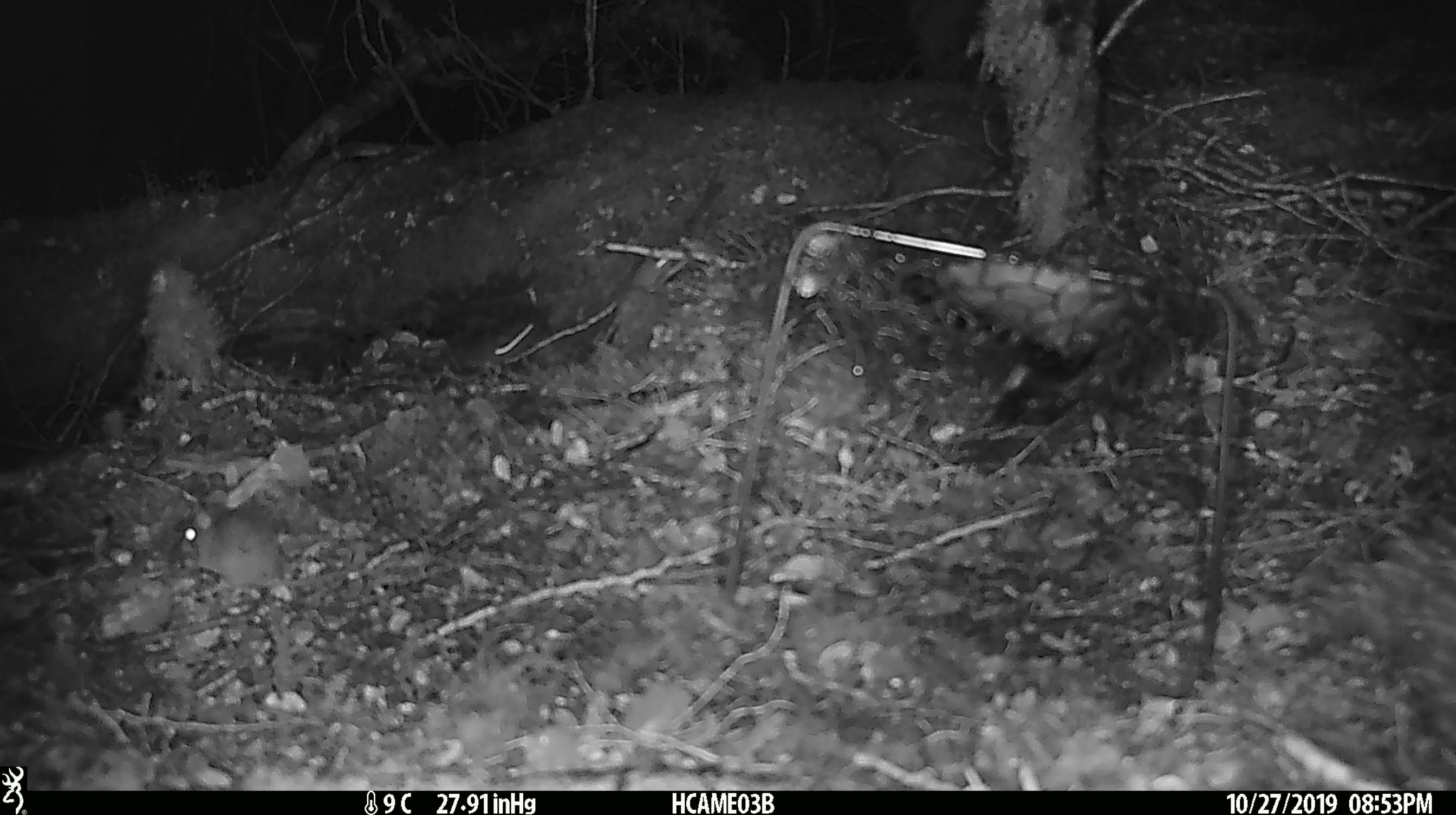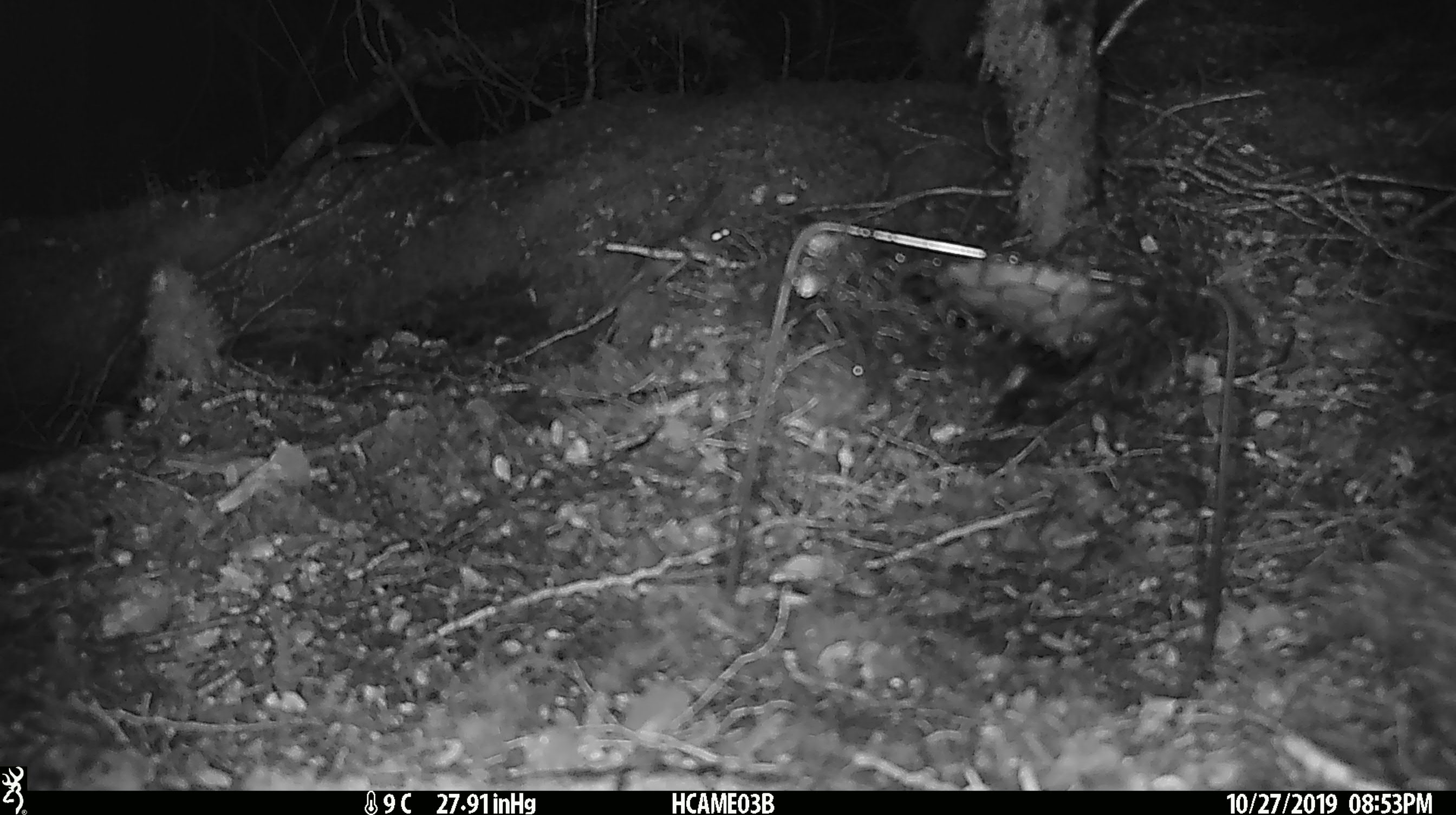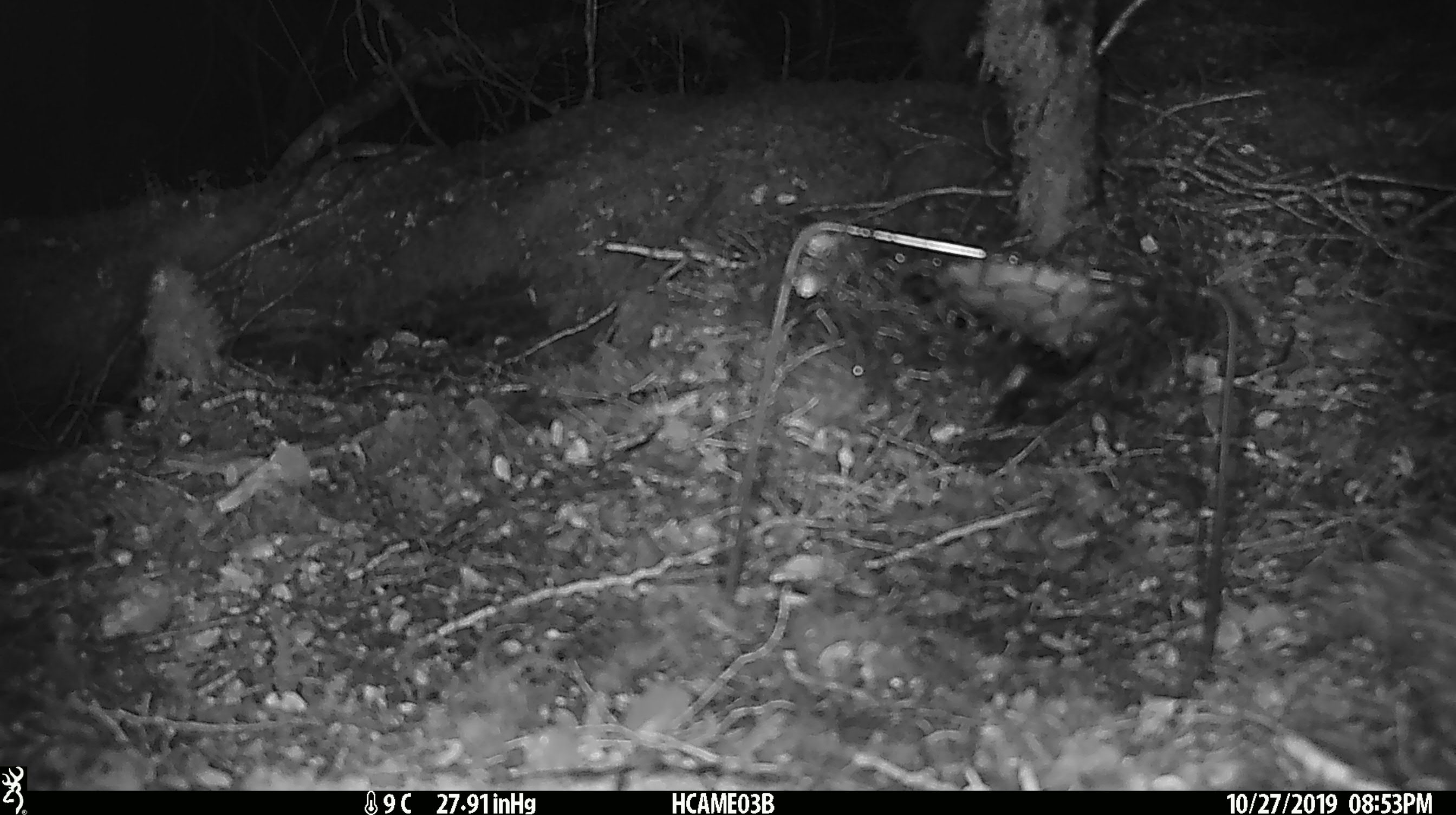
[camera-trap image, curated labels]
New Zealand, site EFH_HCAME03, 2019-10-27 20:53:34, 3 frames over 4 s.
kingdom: Animalia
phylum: Chordata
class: Mammalia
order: Rodentia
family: Muridae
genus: Mus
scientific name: Mus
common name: mouse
Mouse (Mus).